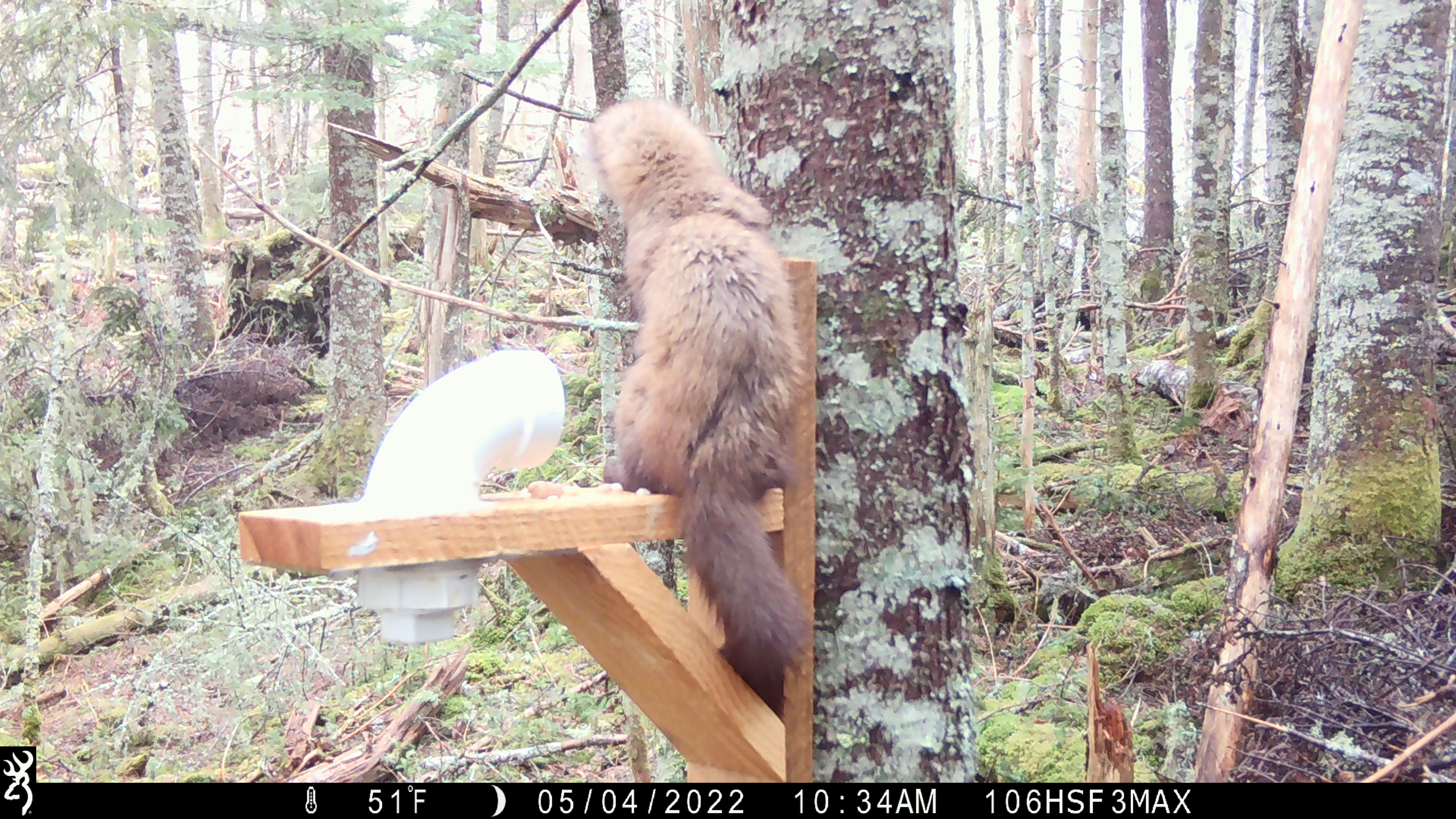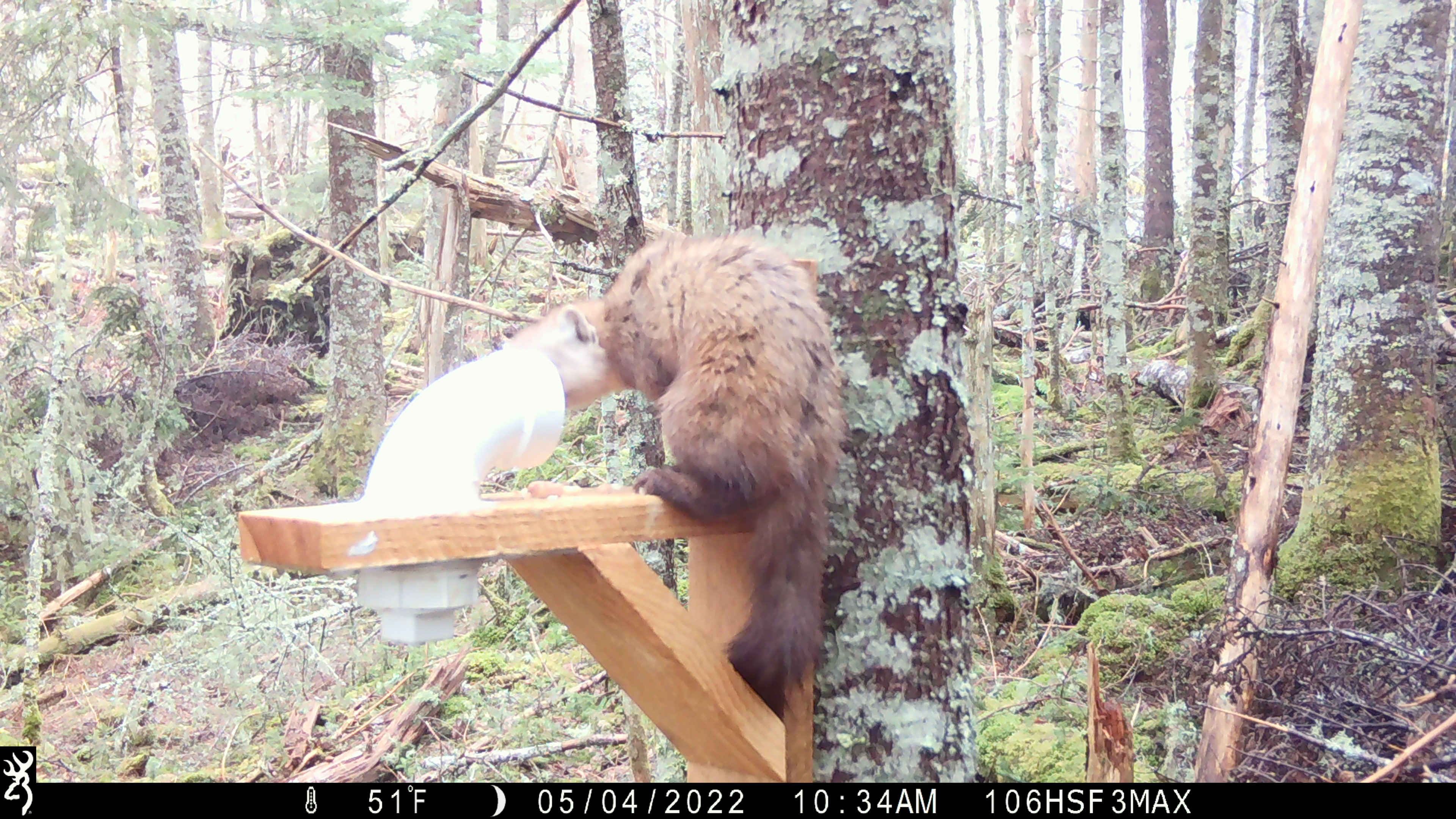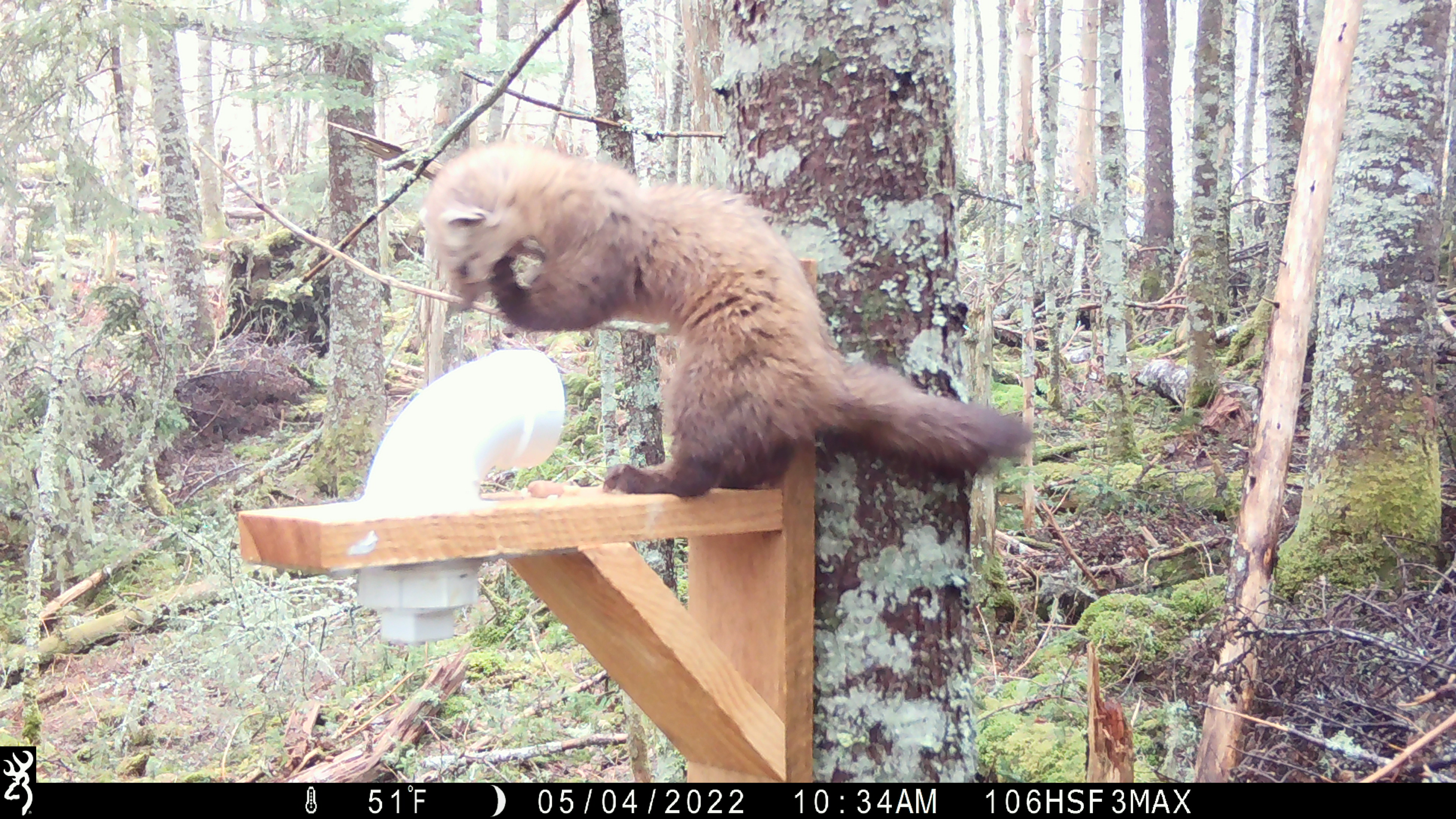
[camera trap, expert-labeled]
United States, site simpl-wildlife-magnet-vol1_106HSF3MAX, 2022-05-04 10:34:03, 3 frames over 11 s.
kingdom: Animalia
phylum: Chordata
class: Mammalia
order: Carnivora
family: Mustelidae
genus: Martes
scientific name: Martes americana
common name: american marten